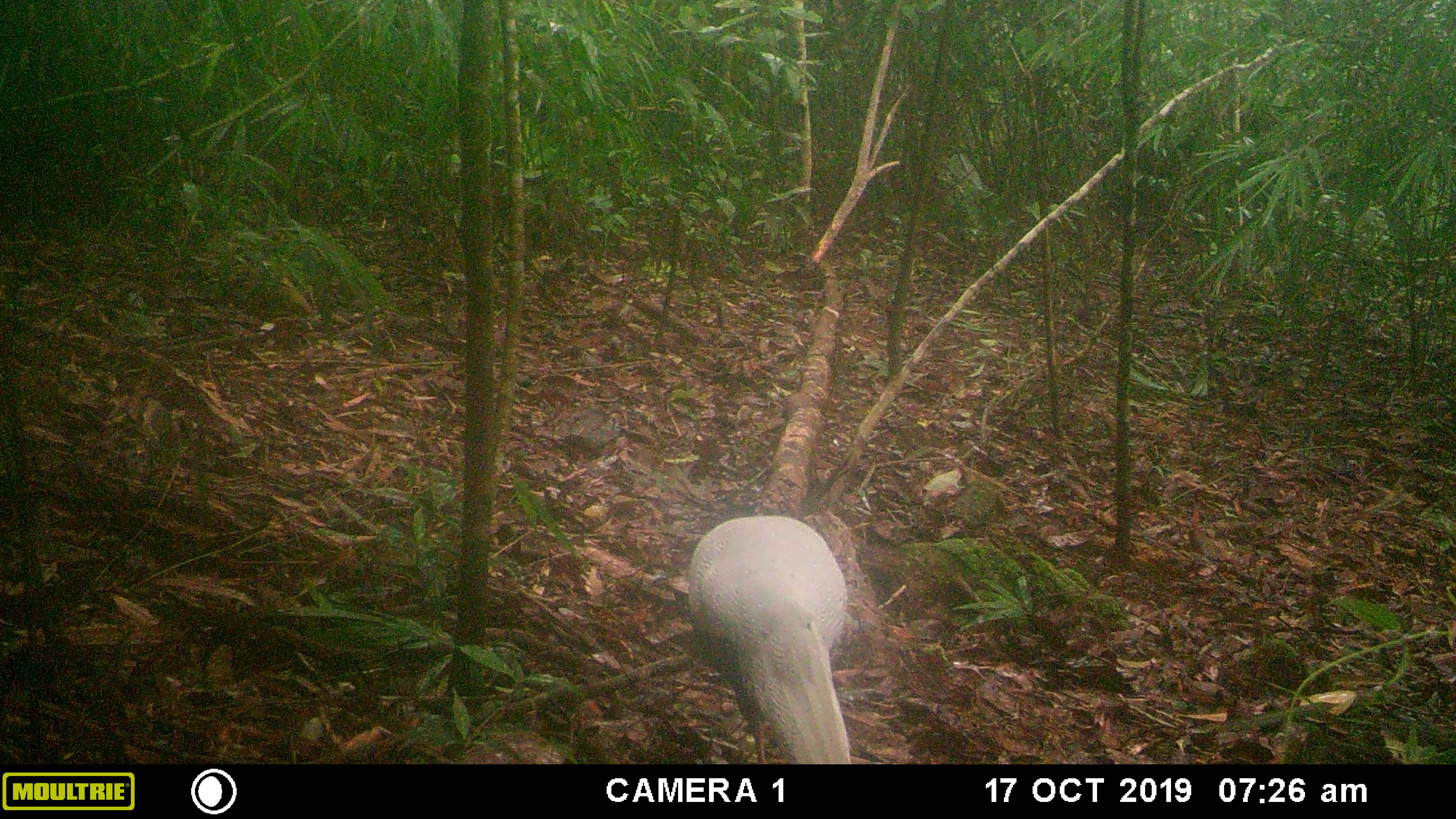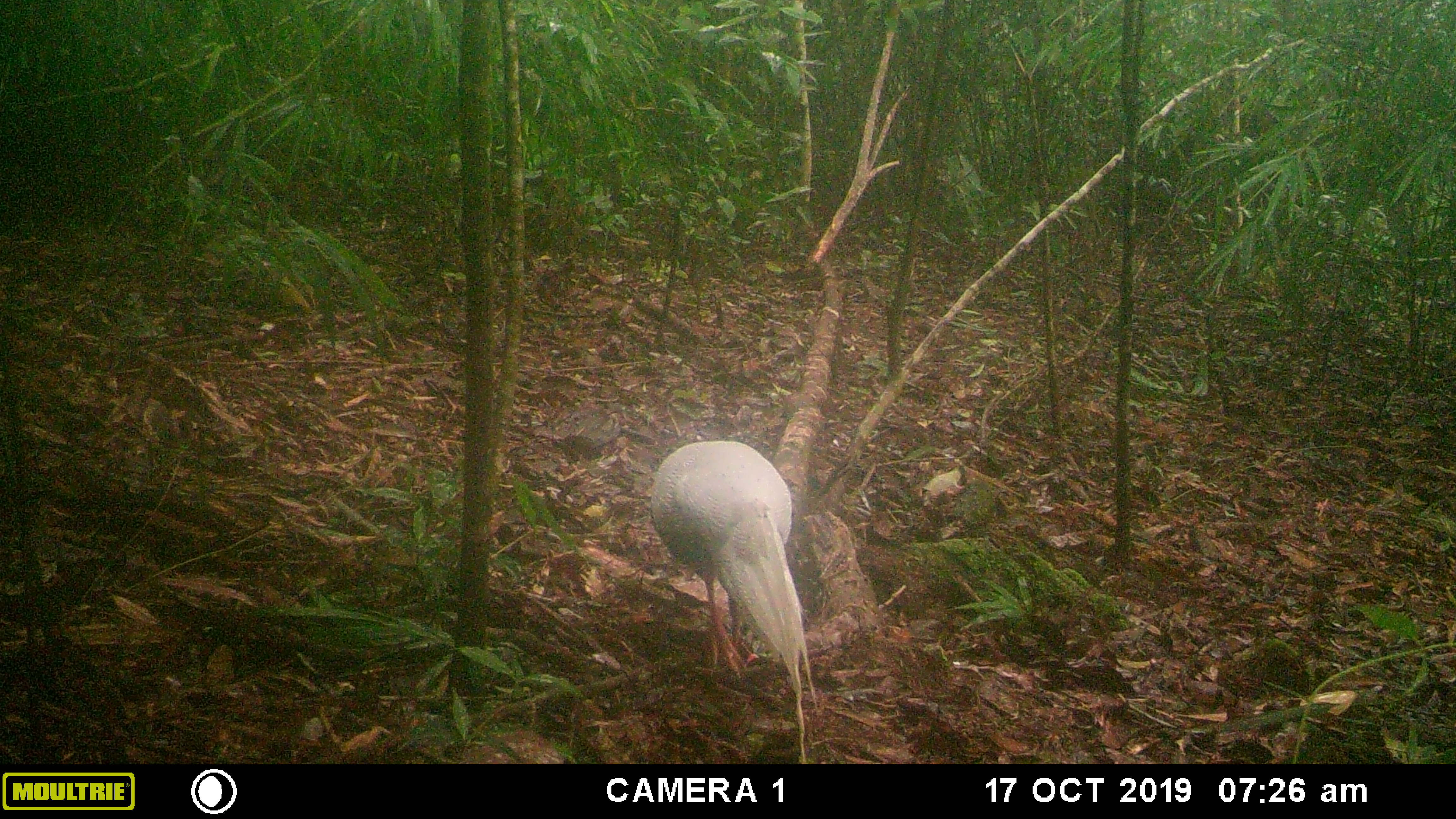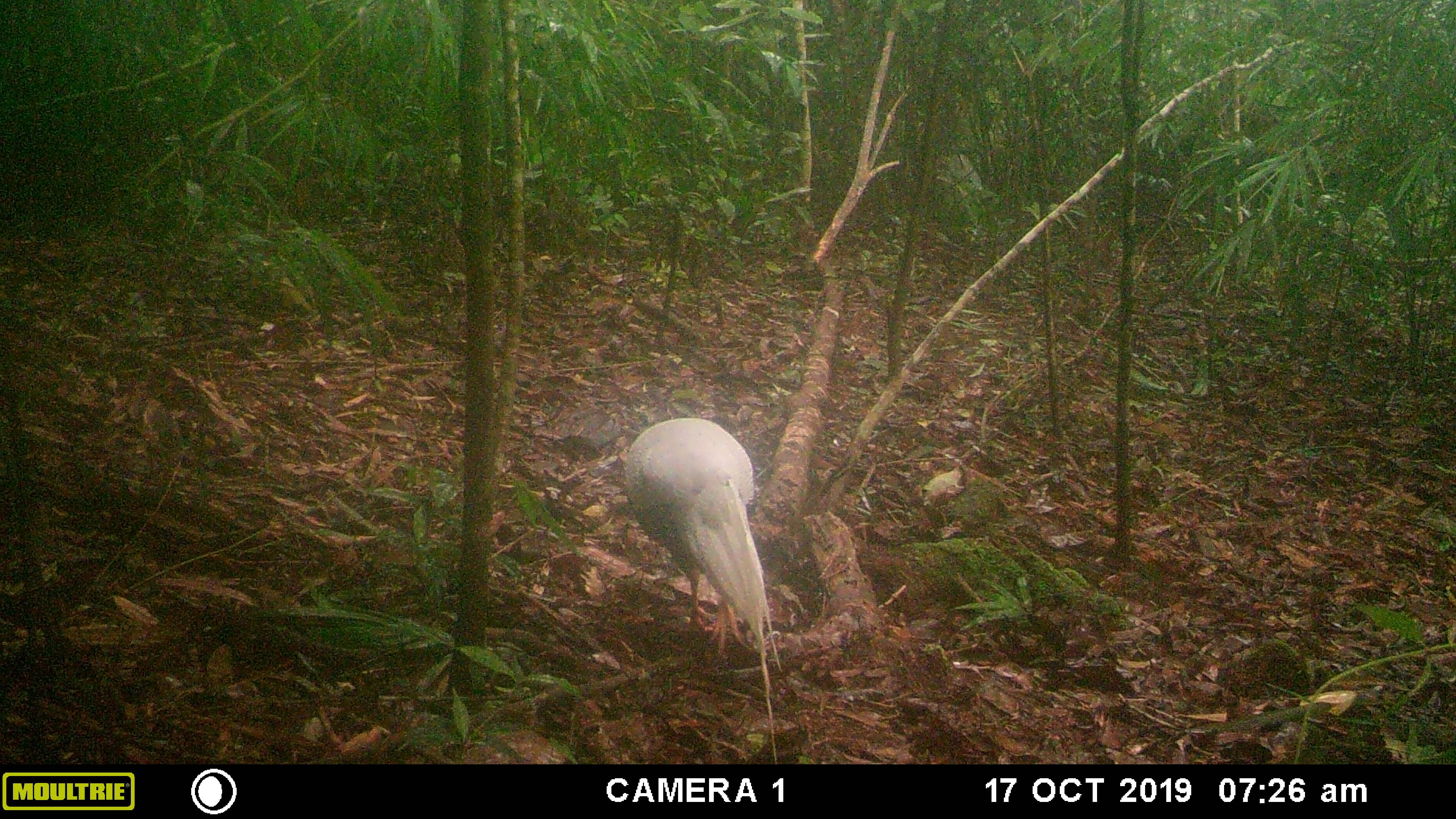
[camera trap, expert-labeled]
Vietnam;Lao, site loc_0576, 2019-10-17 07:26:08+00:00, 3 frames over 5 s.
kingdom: Animalia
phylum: Chordata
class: Aves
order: Galliformes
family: Phasianidae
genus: Lophura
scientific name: Lophura nycthemera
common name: silver pheasant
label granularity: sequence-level